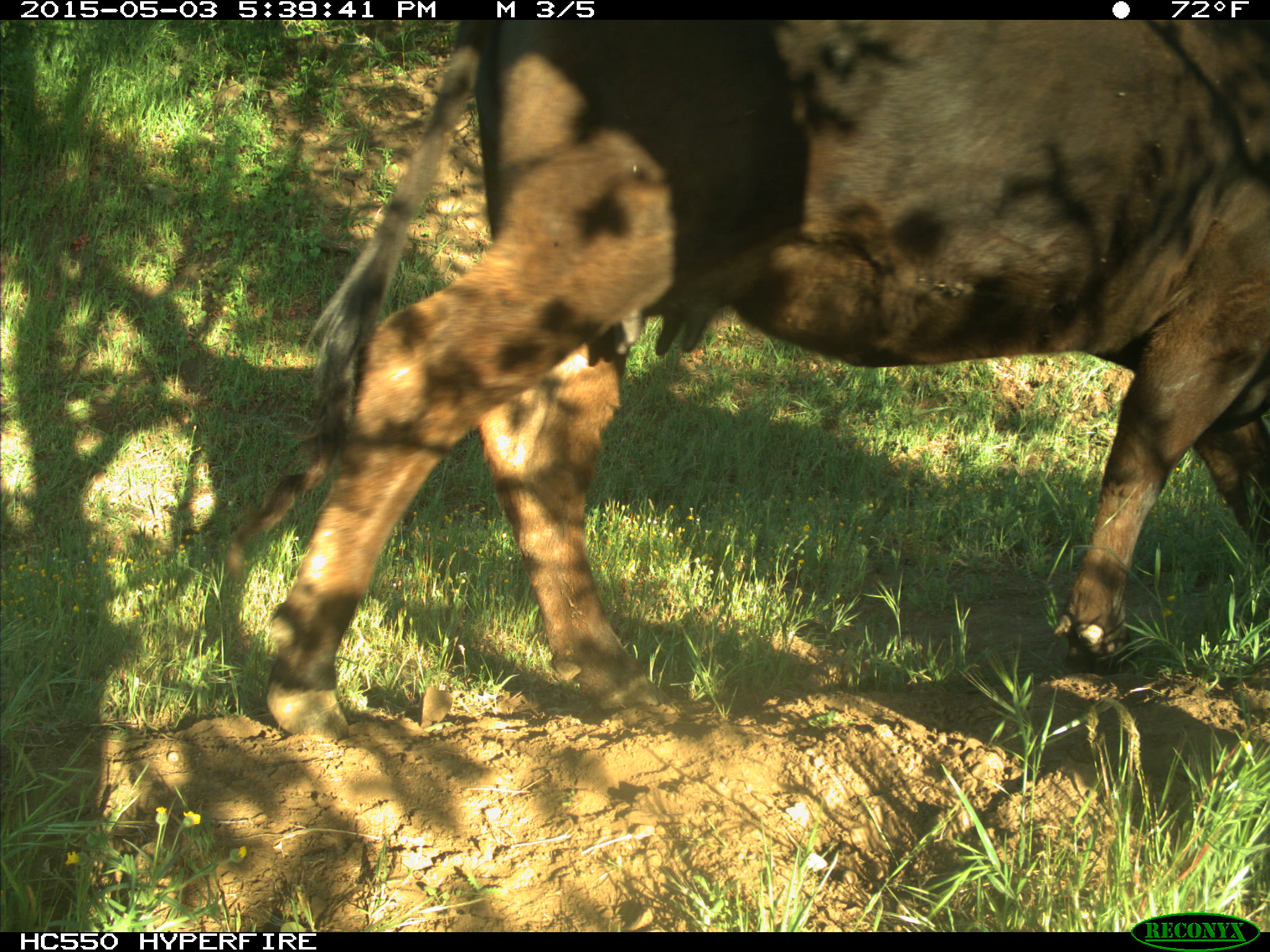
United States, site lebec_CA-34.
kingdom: Animalia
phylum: Chordata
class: Mammalia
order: Artiodactyla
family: Bovidae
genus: Bos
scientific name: Bos taurus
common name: domestic cow